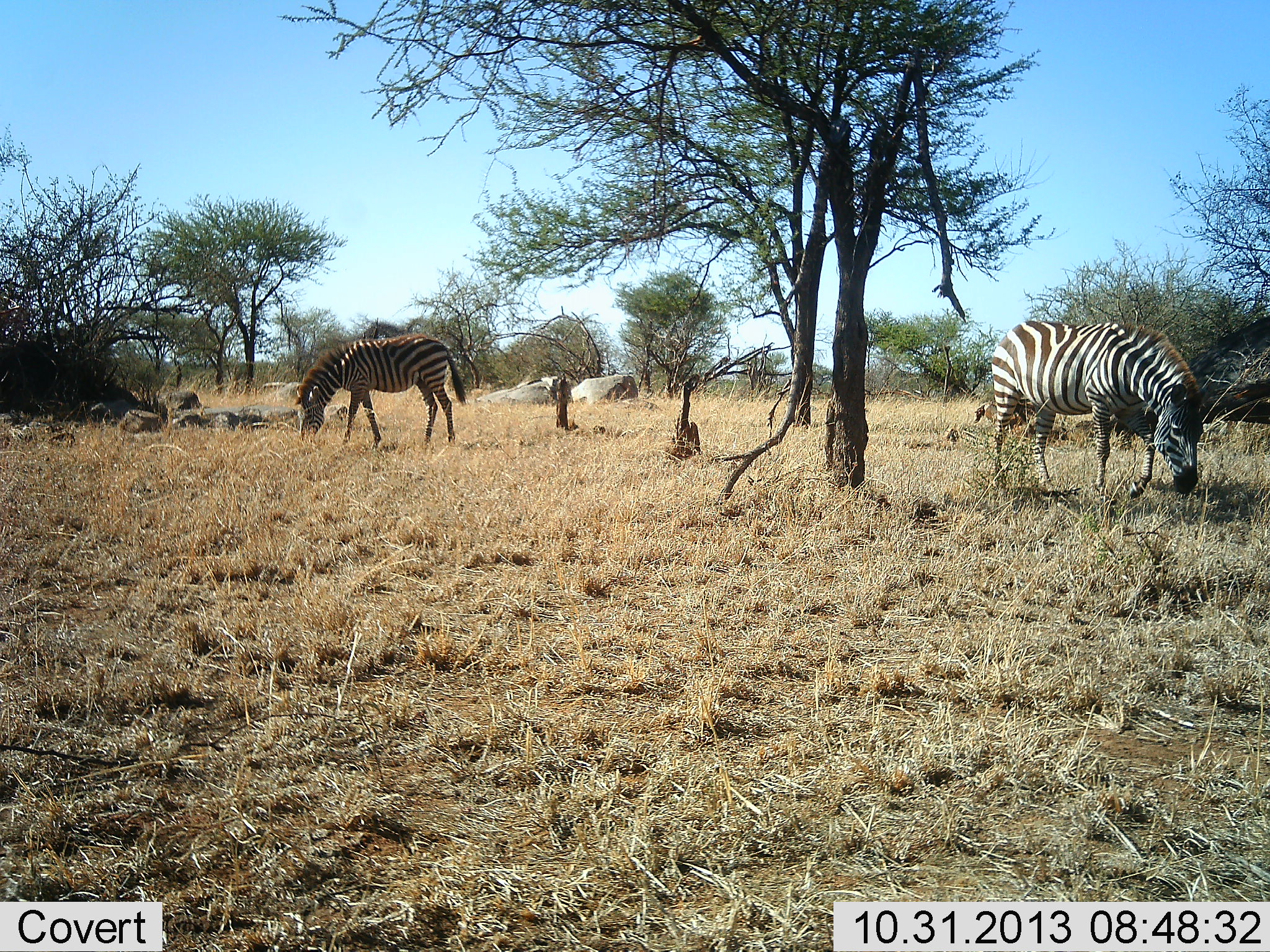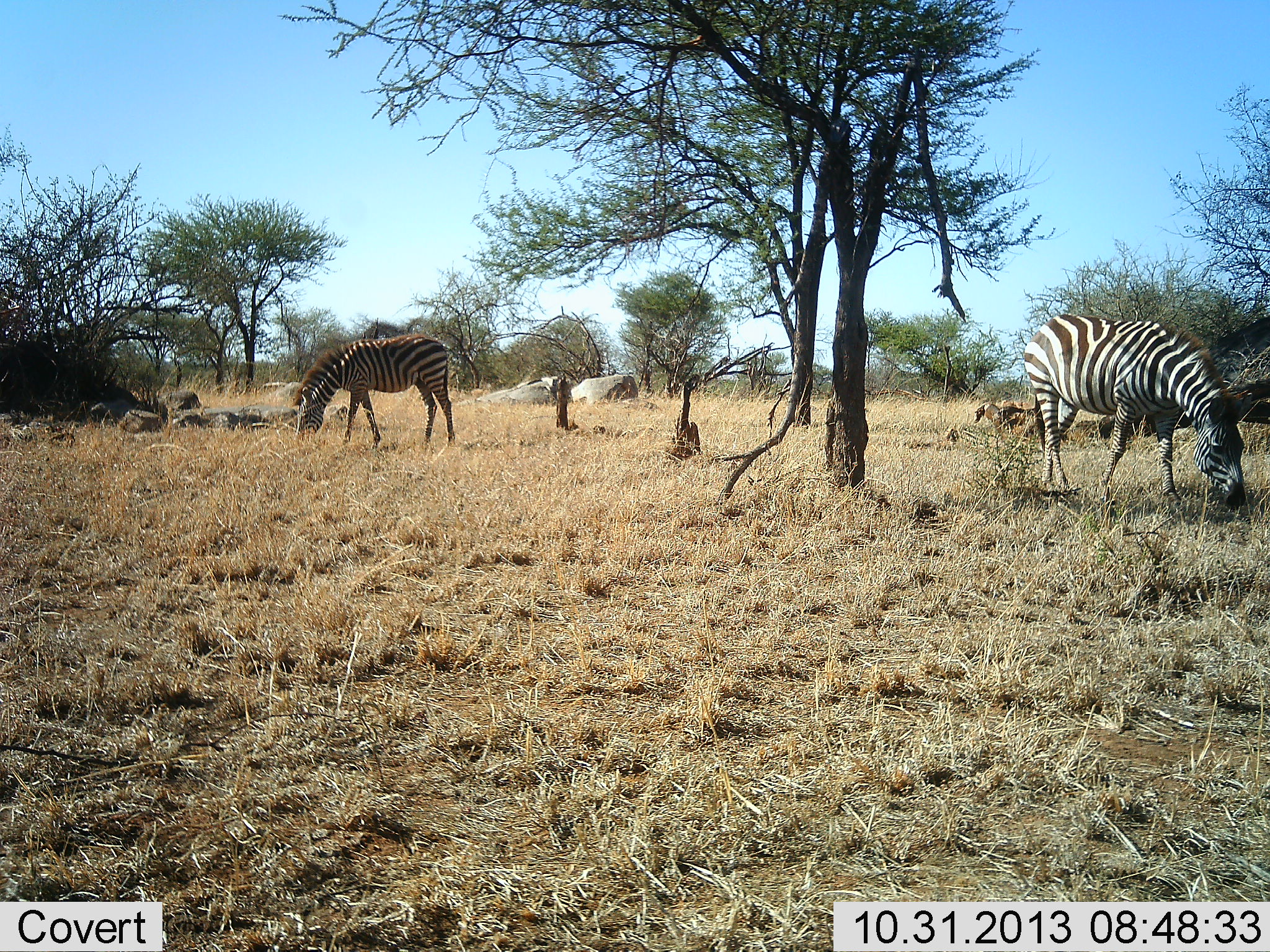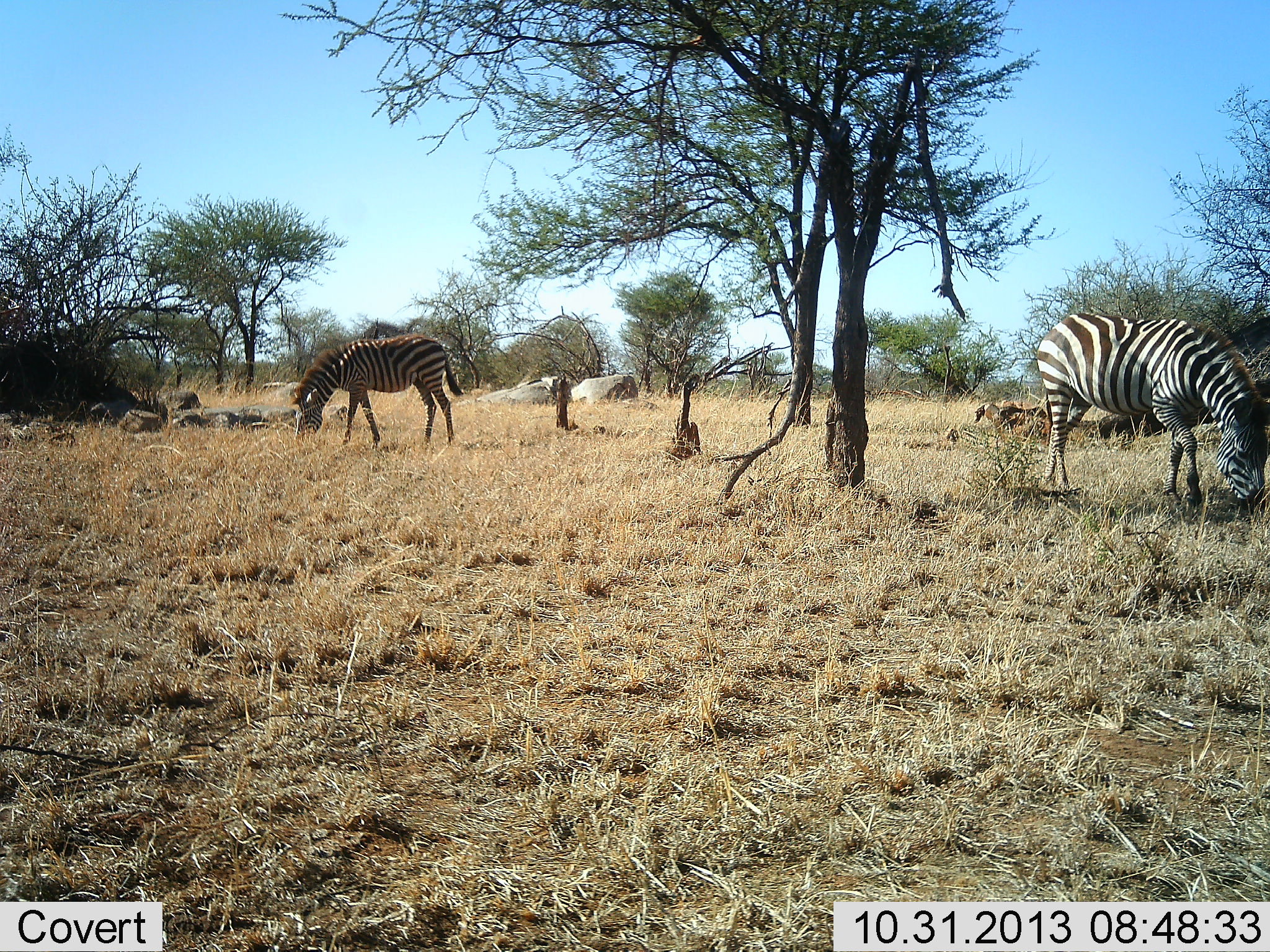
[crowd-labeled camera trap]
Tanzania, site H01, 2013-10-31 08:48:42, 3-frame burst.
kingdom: Animalia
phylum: Chordata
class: Mammalia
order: Perissodactyla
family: Equidae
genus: Equus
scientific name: Equus quagga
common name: plains zebra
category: zebra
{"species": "zebra (plains zebra) (Equus quagga)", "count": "2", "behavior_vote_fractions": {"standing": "20%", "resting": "10%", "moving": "10%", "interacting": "0%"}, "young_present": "0%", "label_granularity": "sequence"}